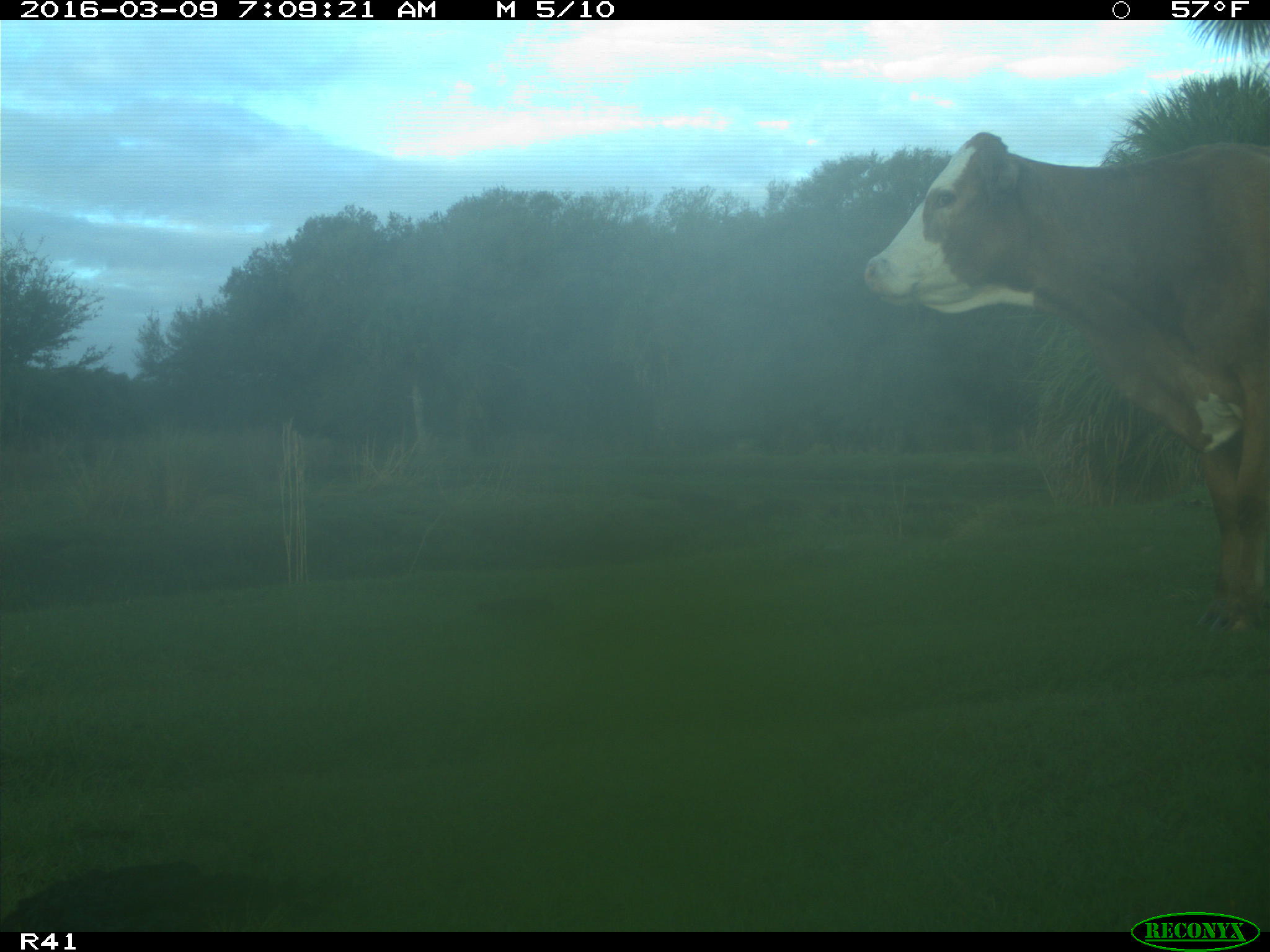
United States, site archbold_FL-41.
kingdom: Animalia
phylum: Chordata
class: Mammalia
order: Artiodactyla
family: Bovidae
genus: Bos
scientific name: Bos taurus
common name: domestic cow